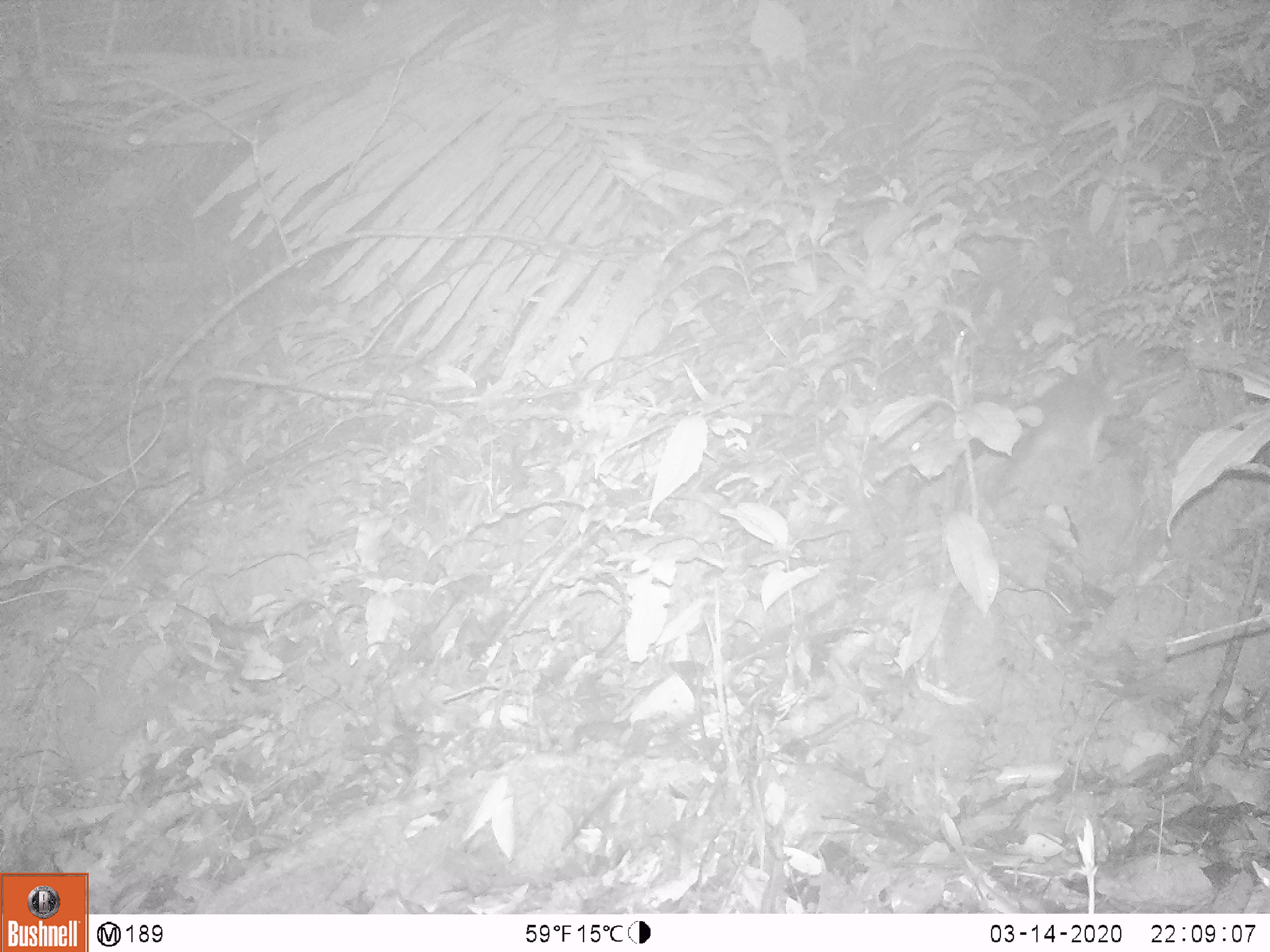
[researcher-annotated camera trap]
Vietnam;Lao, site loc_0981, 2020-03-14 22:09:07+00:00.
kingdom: Animalia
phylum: Chordata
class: Mammalia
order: Rodentia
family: Muridae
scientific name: Muridae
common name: old-world mice and rats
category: unidentified murid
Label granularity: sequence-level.